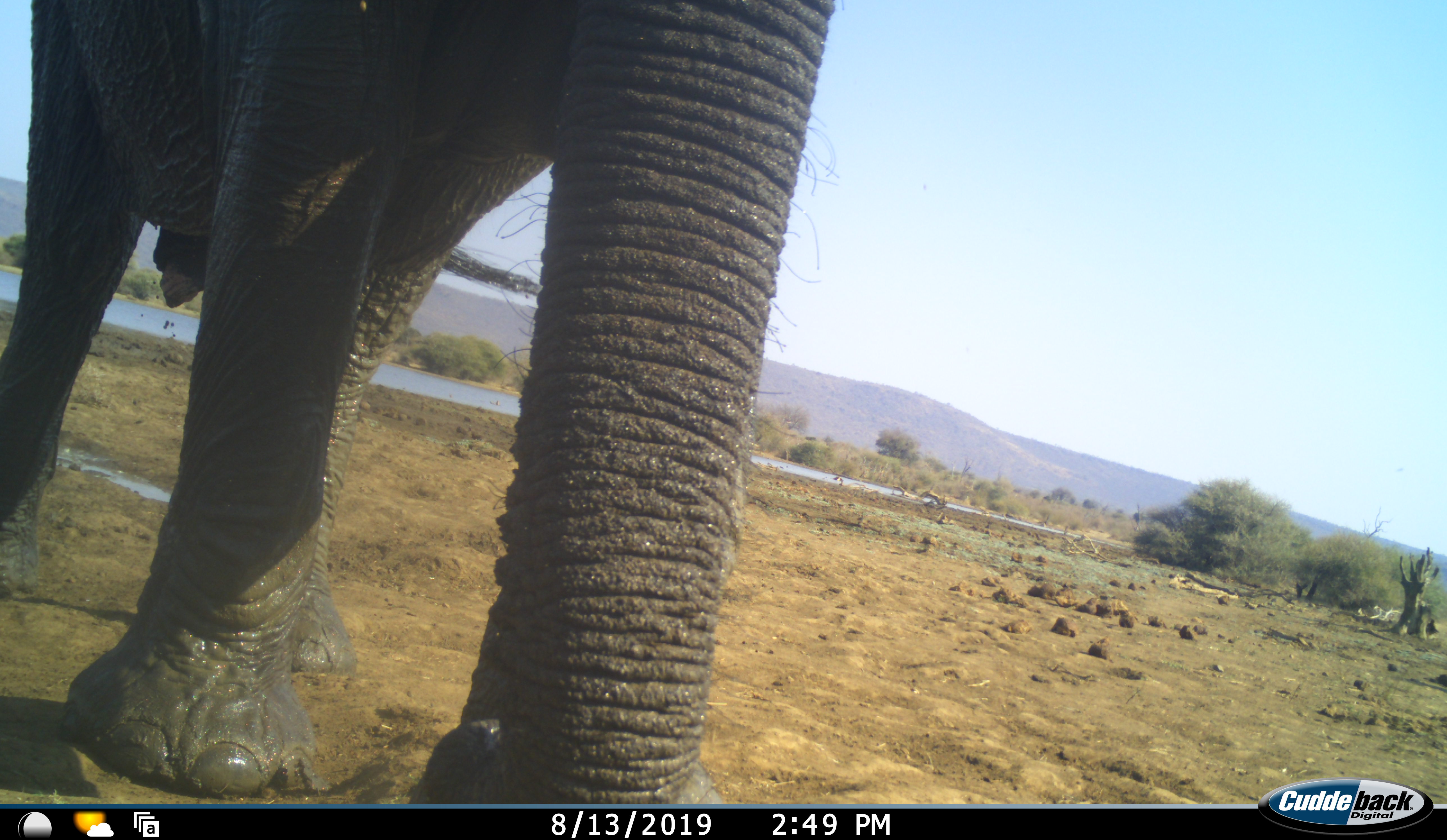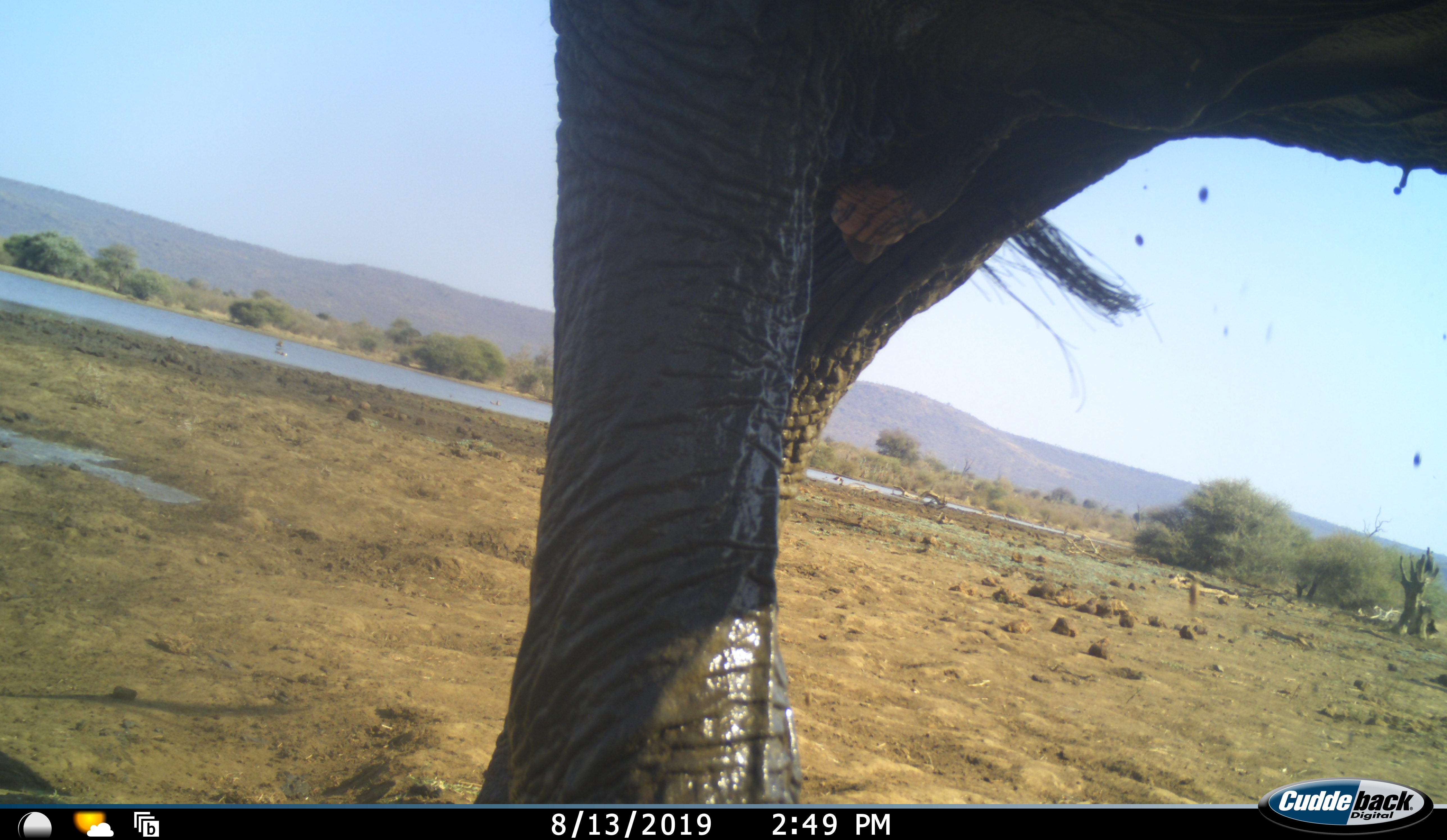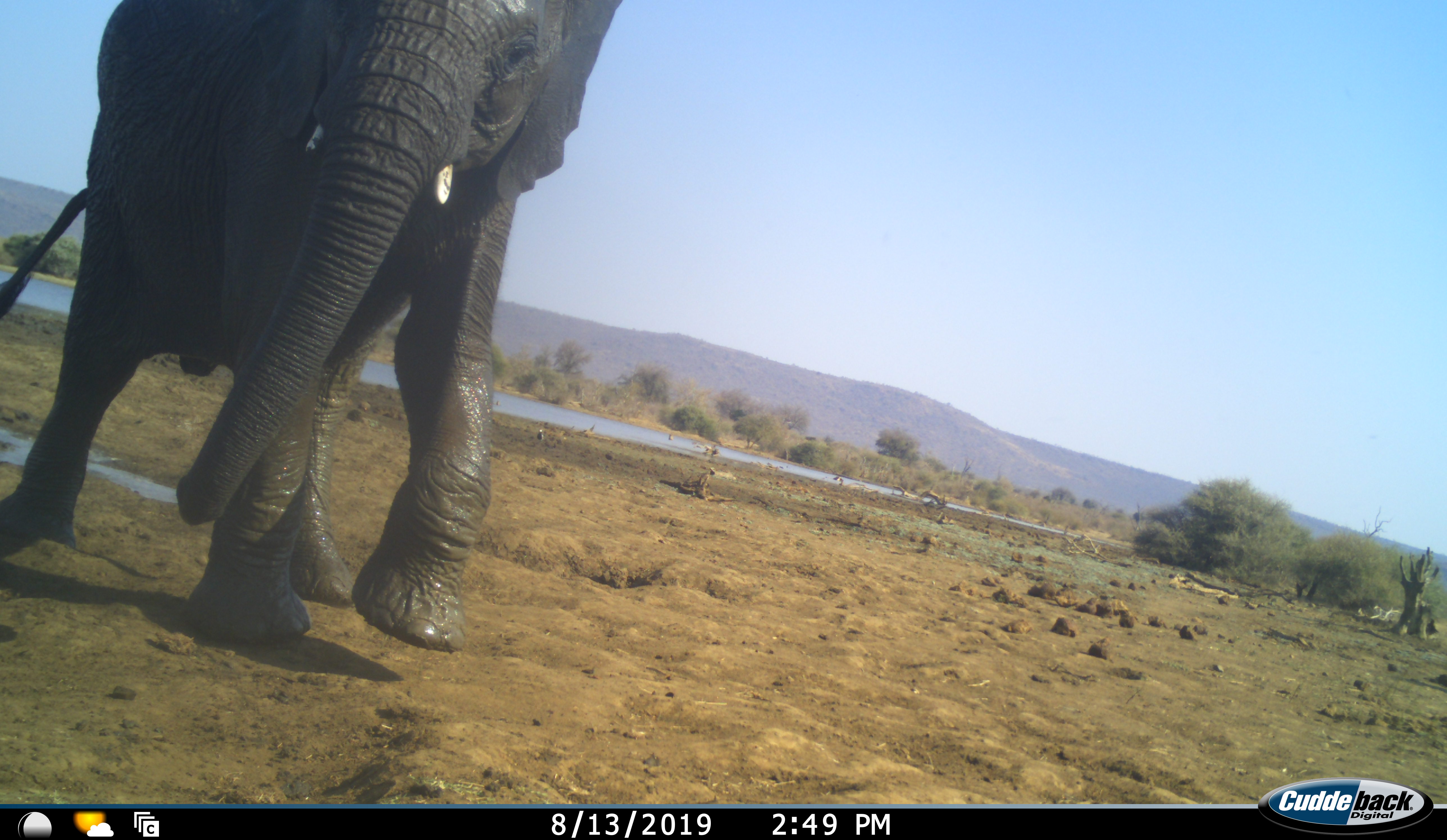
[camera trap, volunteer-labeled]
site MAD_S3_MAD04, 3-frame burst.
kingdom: Animalia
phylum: Chordata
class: Mammalia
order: Proboscidea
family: Elephantidae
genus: Loxodonta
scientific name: Loxodonta africana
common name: african bush elephant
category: elephant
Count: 1.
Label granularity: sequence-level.